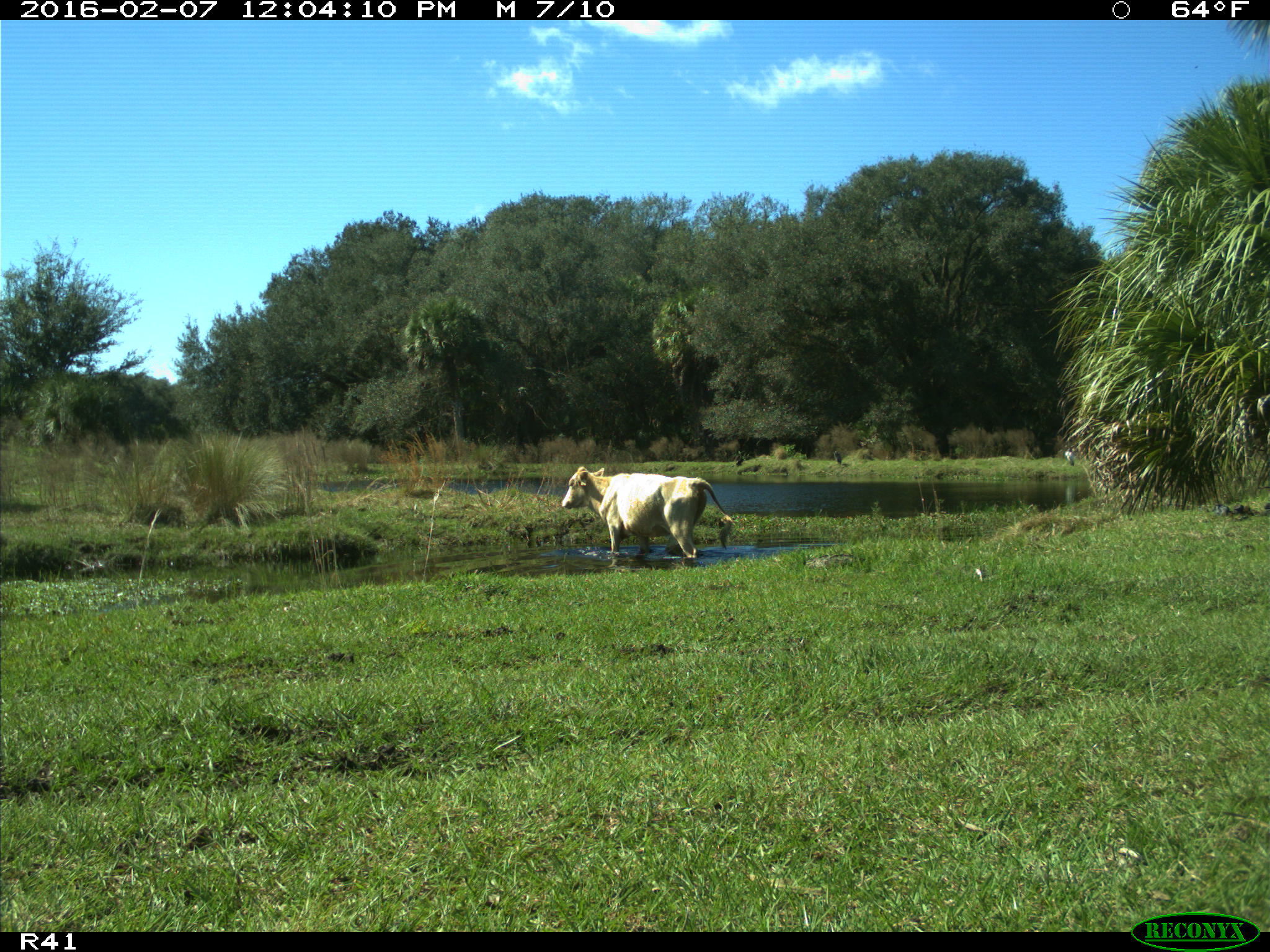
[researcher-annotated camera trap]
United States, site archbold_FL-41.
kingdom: Animalia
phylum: Chordata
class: Mammalia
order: Artiodactyla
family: Bovidae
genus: Bos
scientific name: Bos taurus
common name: domestic cow